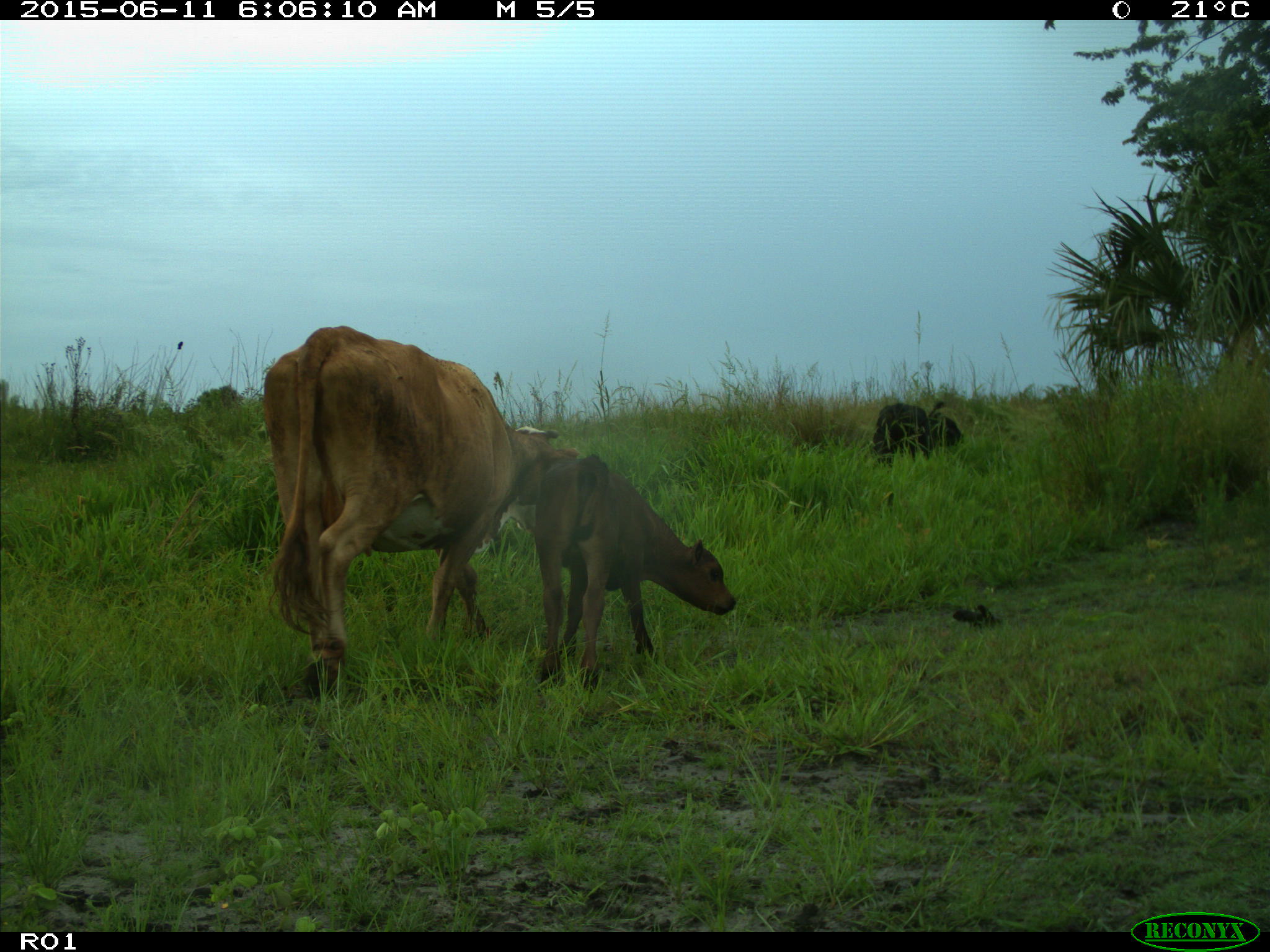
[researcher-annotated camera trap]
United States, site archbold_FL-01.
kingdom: Animalia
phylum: Chordata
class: Mammalia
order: Artiodactyla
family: Bovidae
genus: Bos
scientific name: Bos taurus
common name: domestic cow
Bos taurus (domestic cow).